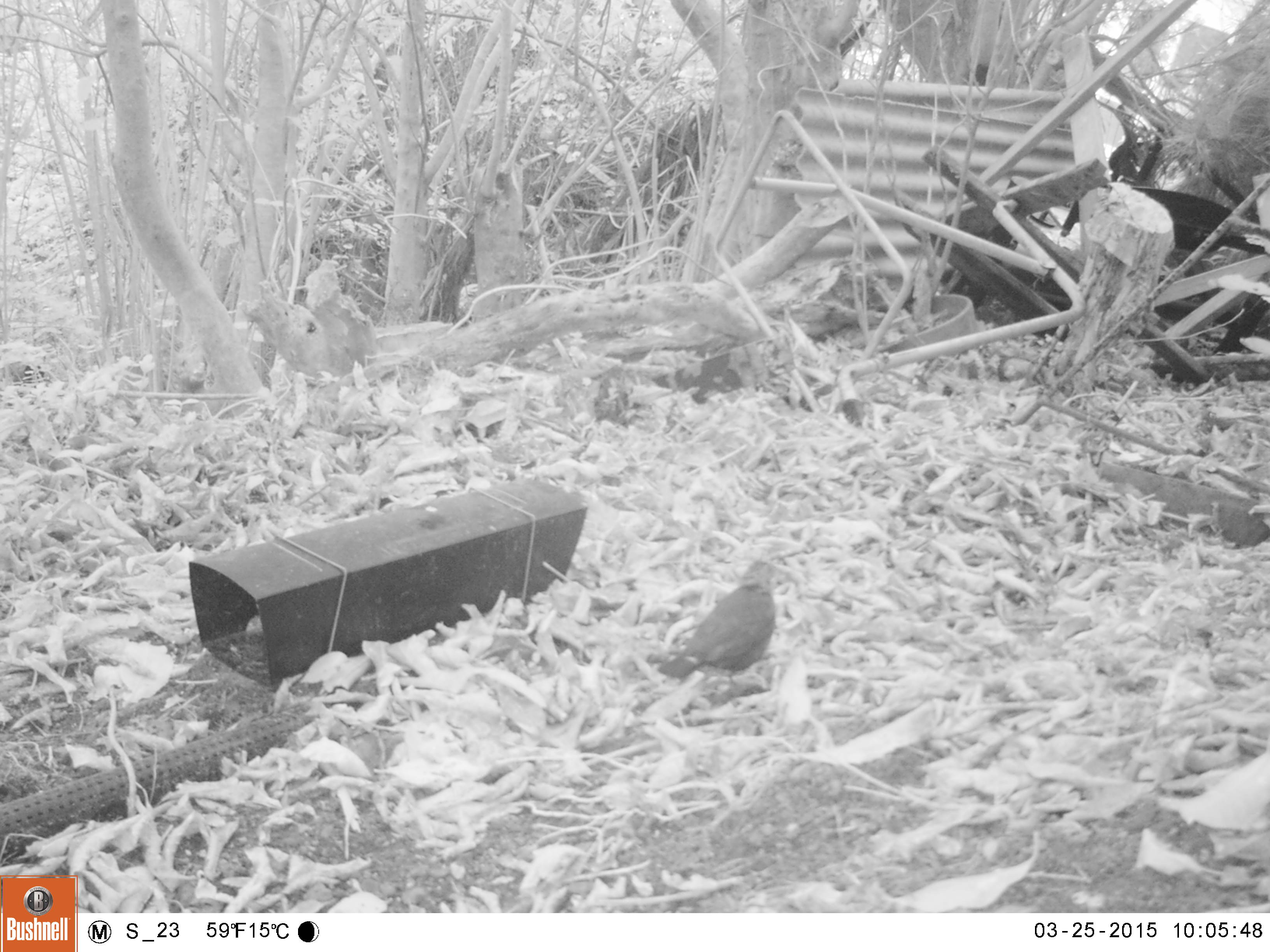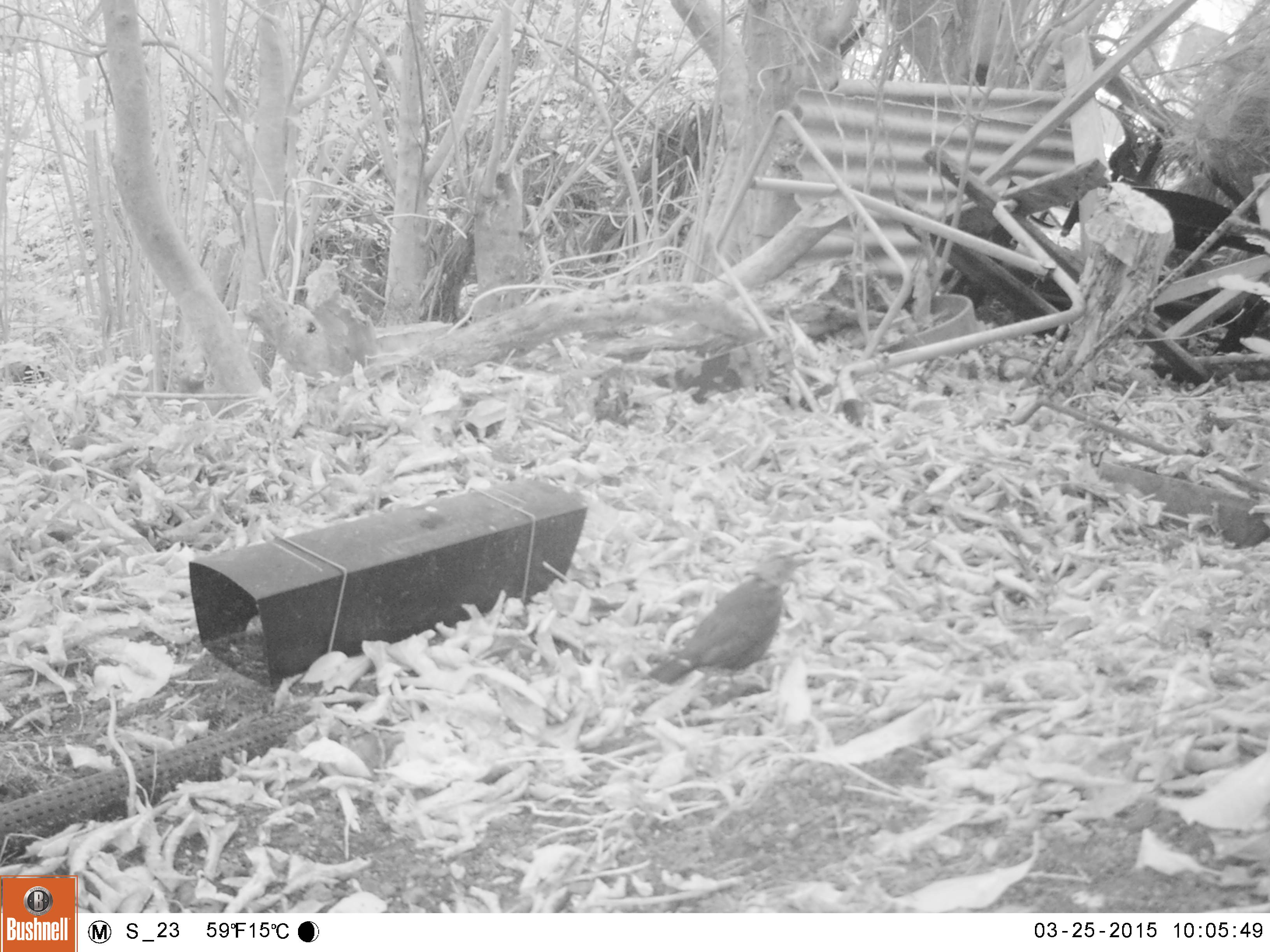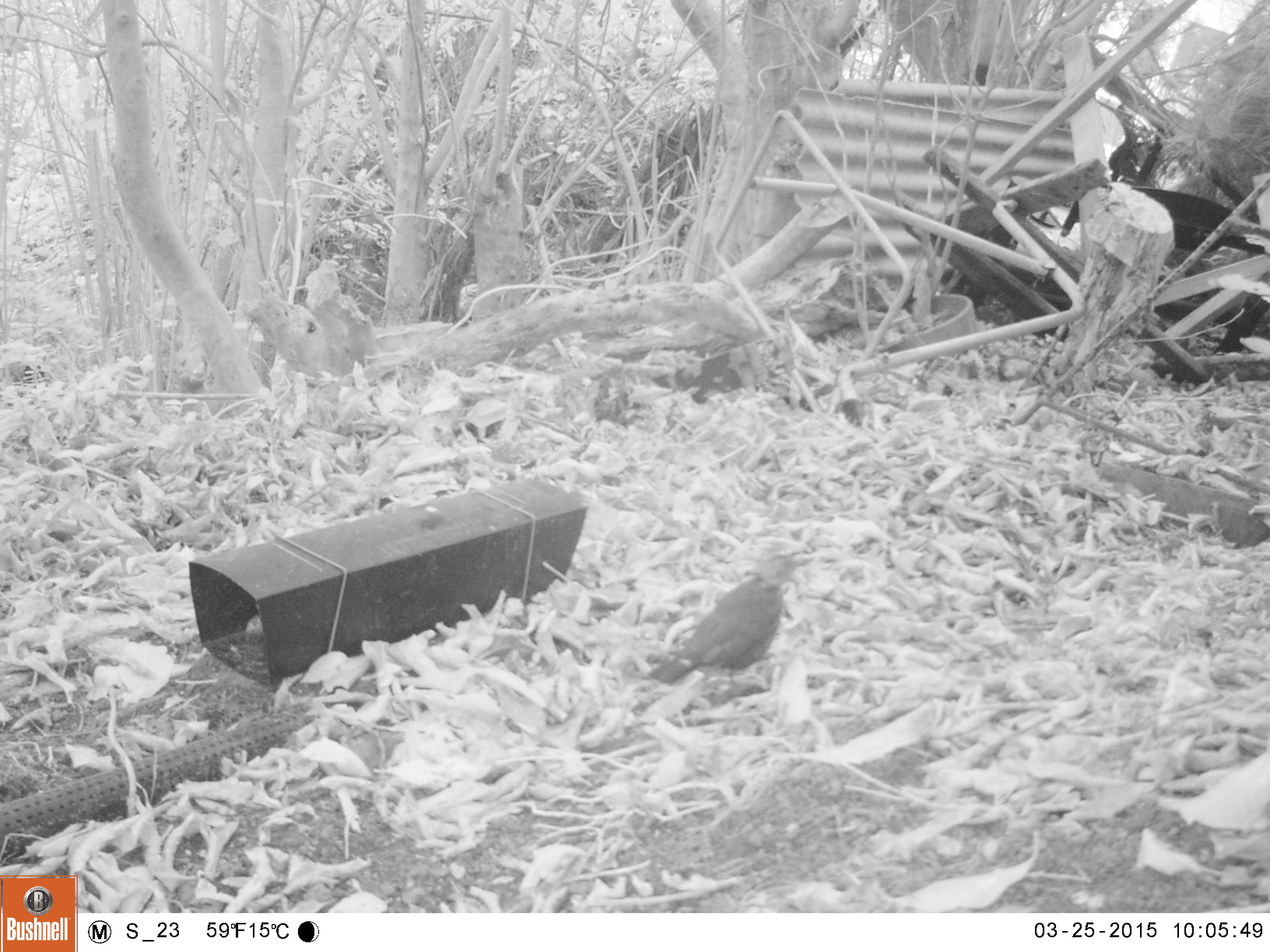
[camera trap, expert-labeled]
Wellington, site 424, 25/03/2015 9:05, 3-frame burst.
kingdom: Animalia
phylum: Chordata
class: Aves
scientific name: Aves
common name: bird